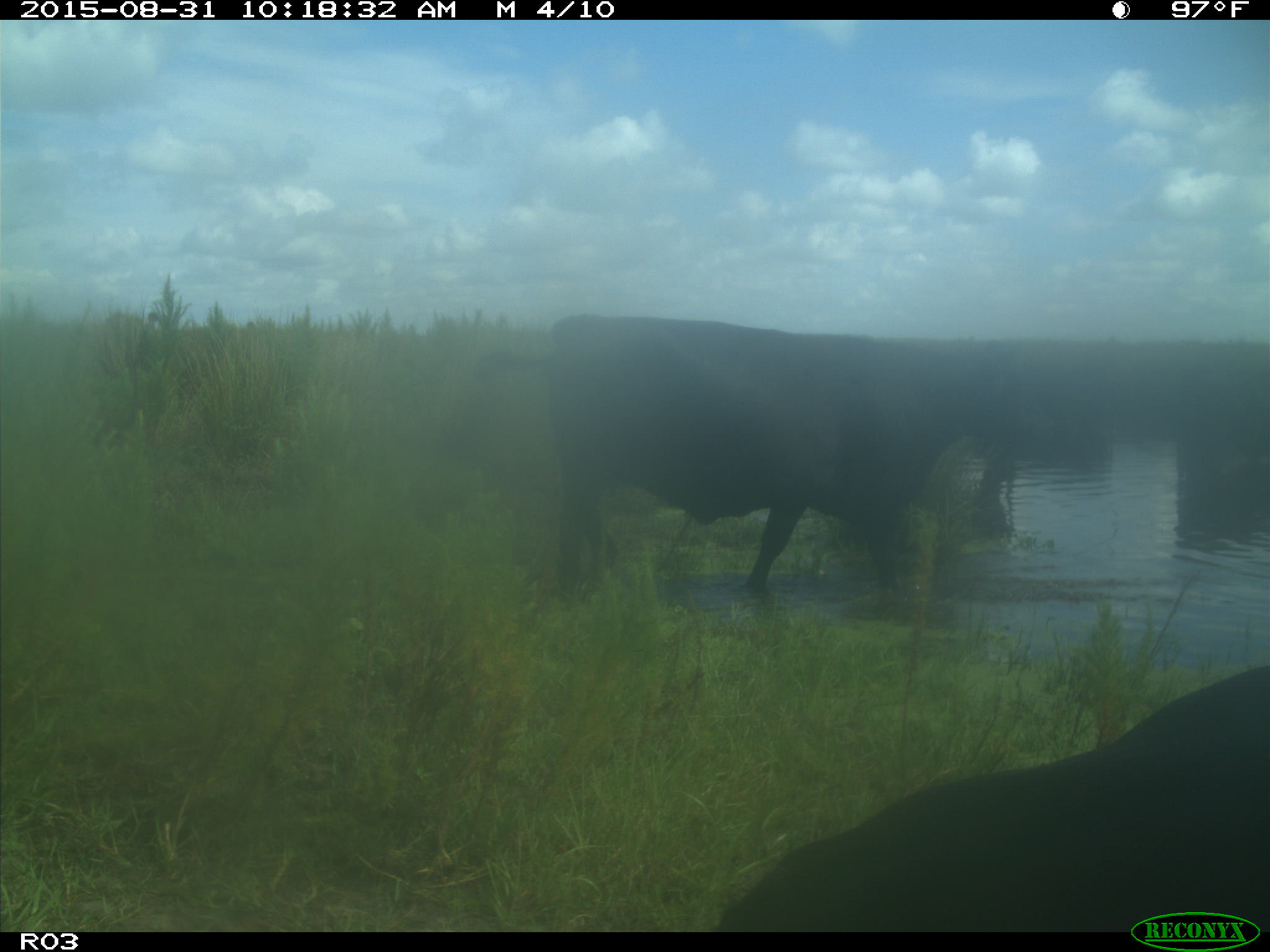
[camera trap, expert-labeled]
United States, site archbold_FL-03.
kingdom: Animalia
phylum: Chordata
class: Mammalia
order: Artiodactyla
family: Bovidae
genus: Bos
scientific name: Bos taurus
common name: domestic cow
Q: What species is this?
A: Bos taurus (domestic cow).